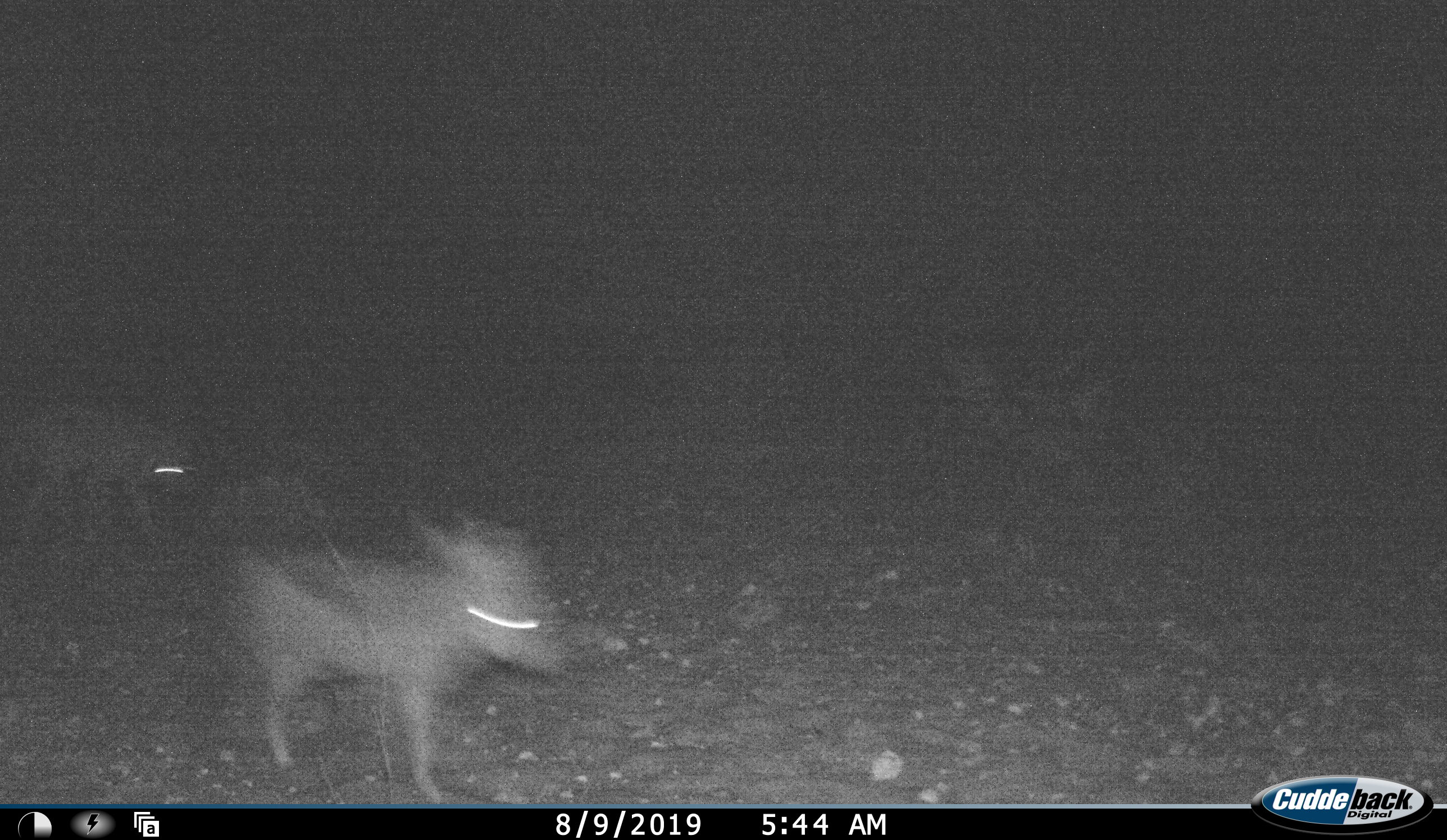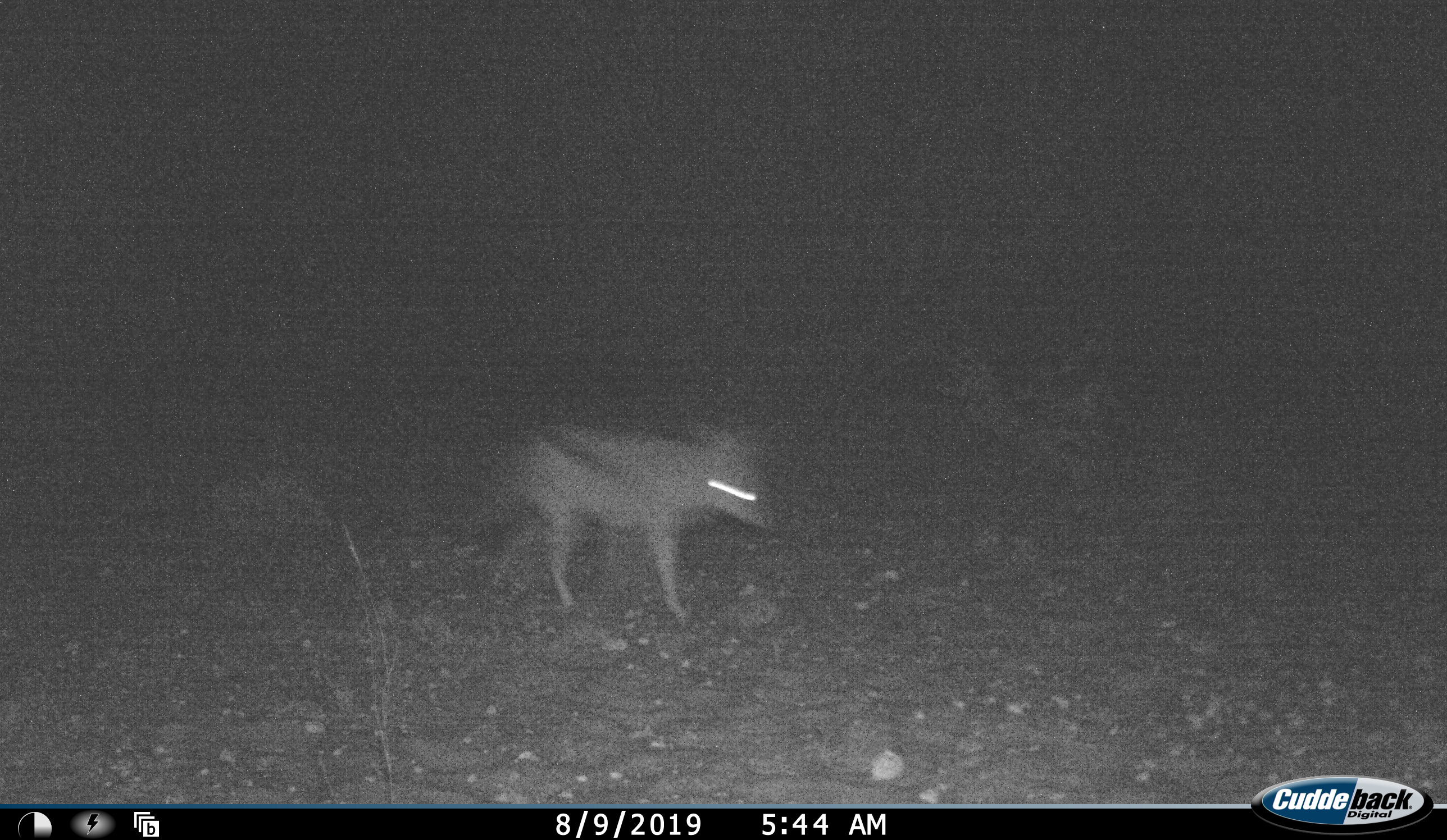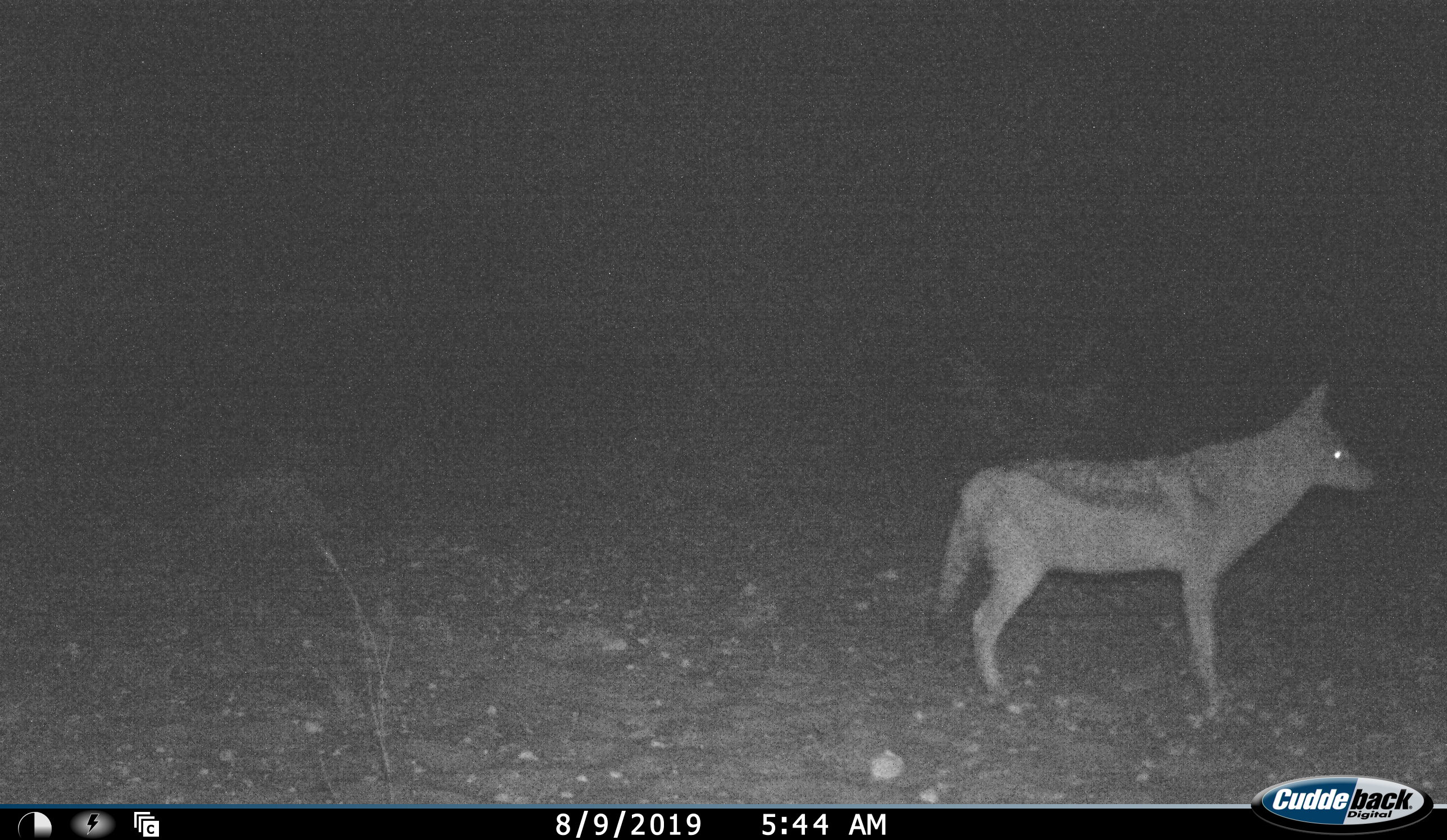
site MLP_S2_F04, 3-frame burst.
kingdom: Animalia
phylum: Chordata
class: Mammalia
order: Carnivora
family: Canidae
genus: Lupulella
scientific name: Lupulella mesomelas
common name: black-backed jackal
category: jackalblackbacked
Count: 2.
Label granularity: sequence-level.